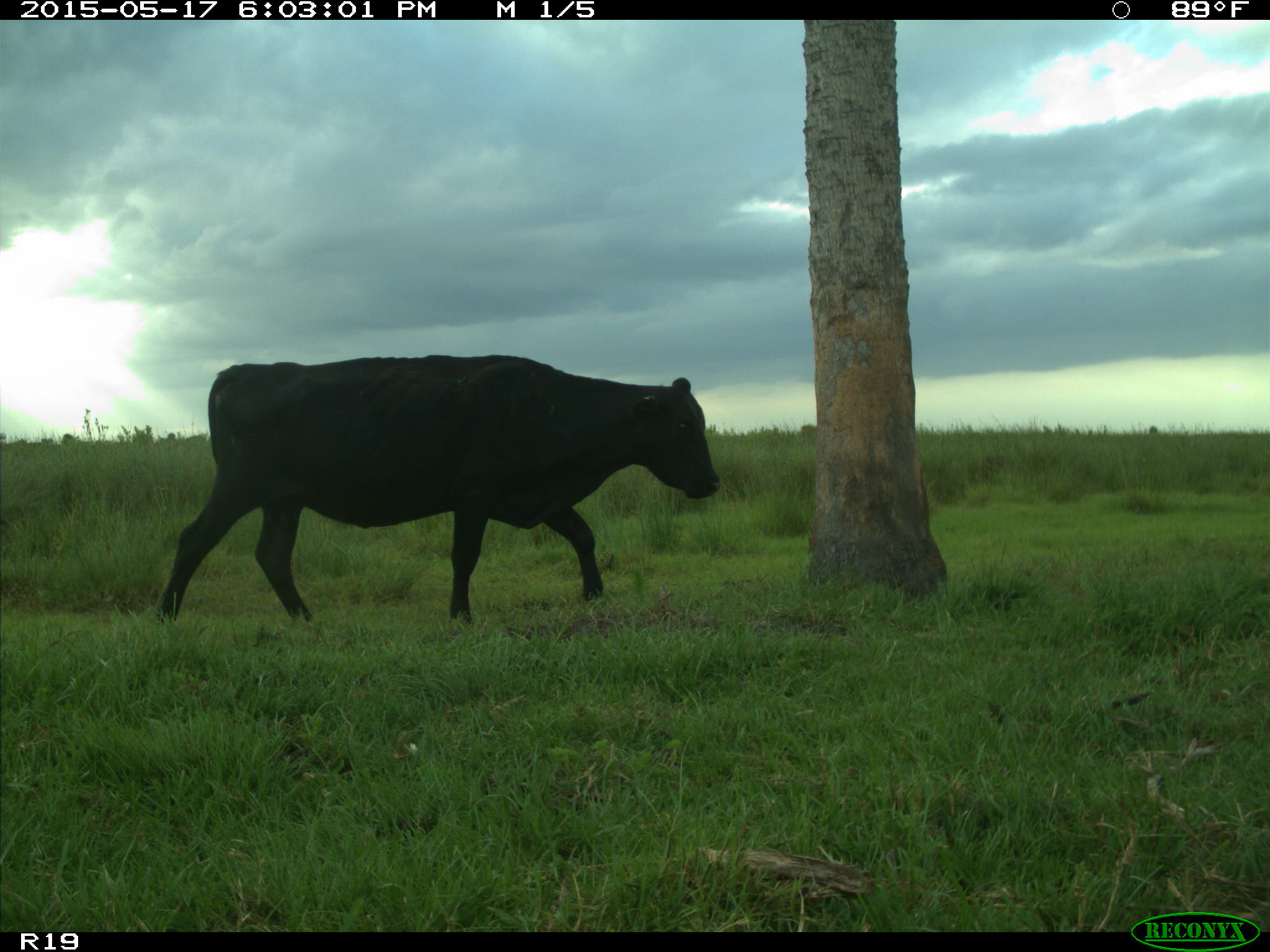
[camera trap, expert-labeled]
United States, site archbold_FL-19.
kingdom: Animalia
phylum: Chordata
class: Mammalia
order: Artiodactyla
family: Bovidae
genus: Bos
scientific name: Bos taurus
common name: domestic cow